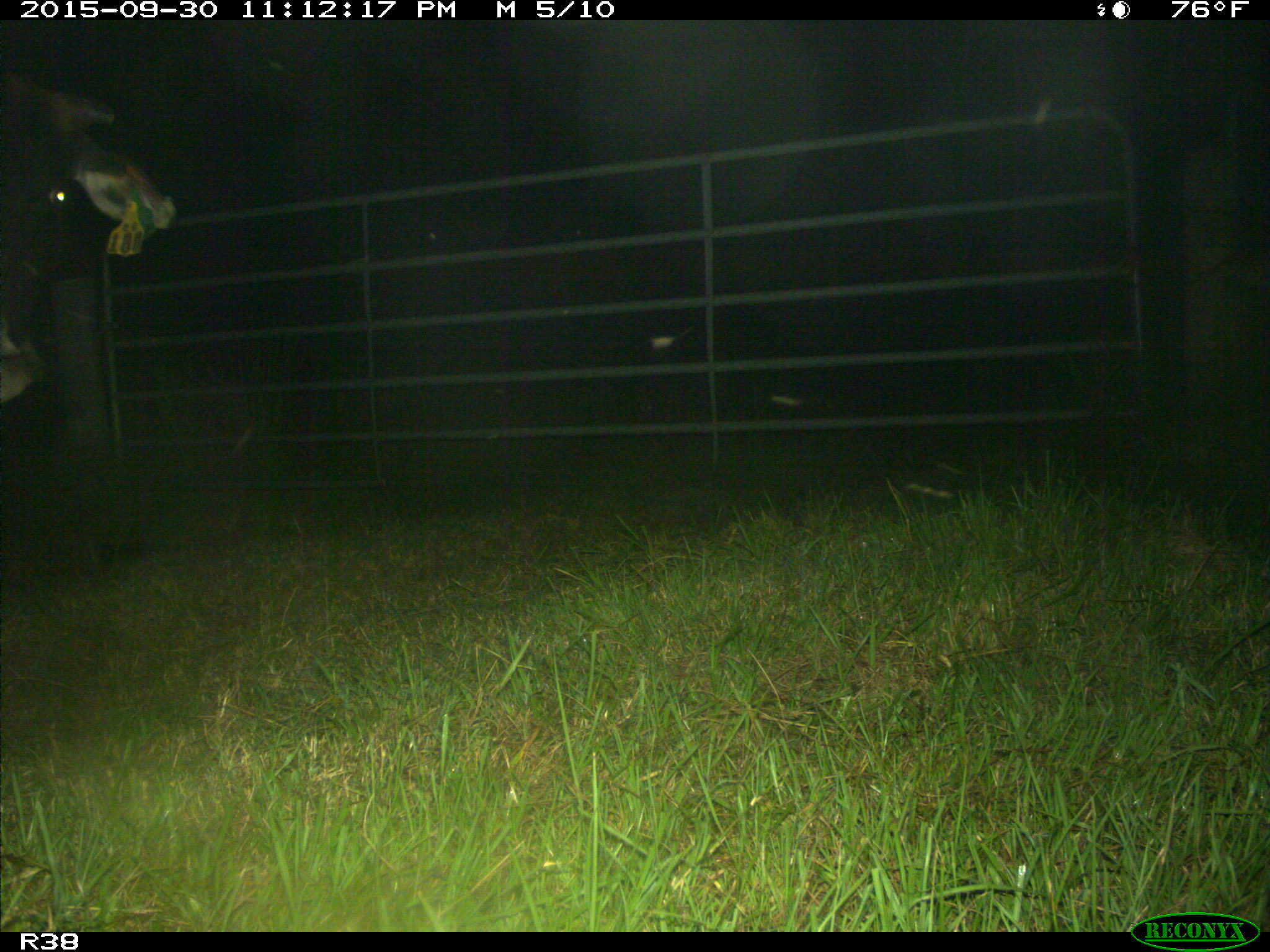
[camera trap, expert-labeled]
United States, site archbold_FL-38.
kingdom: Animalia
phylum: Chordata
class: Mammalia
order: Artiodactyla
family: Bovidae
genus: Bos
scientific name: Bos taurus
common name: domestic cow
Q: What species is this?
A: Bos taurus (domestic cow).